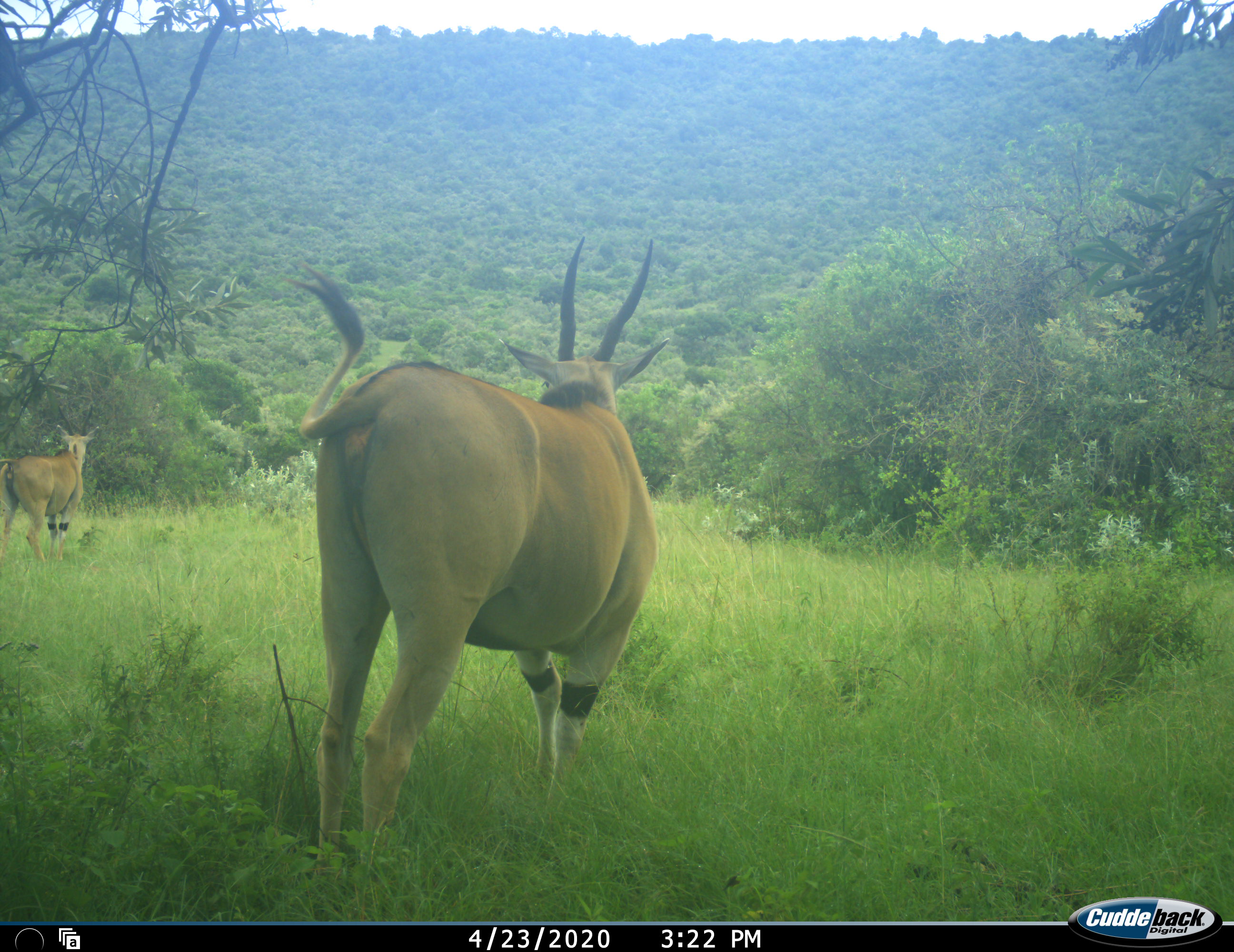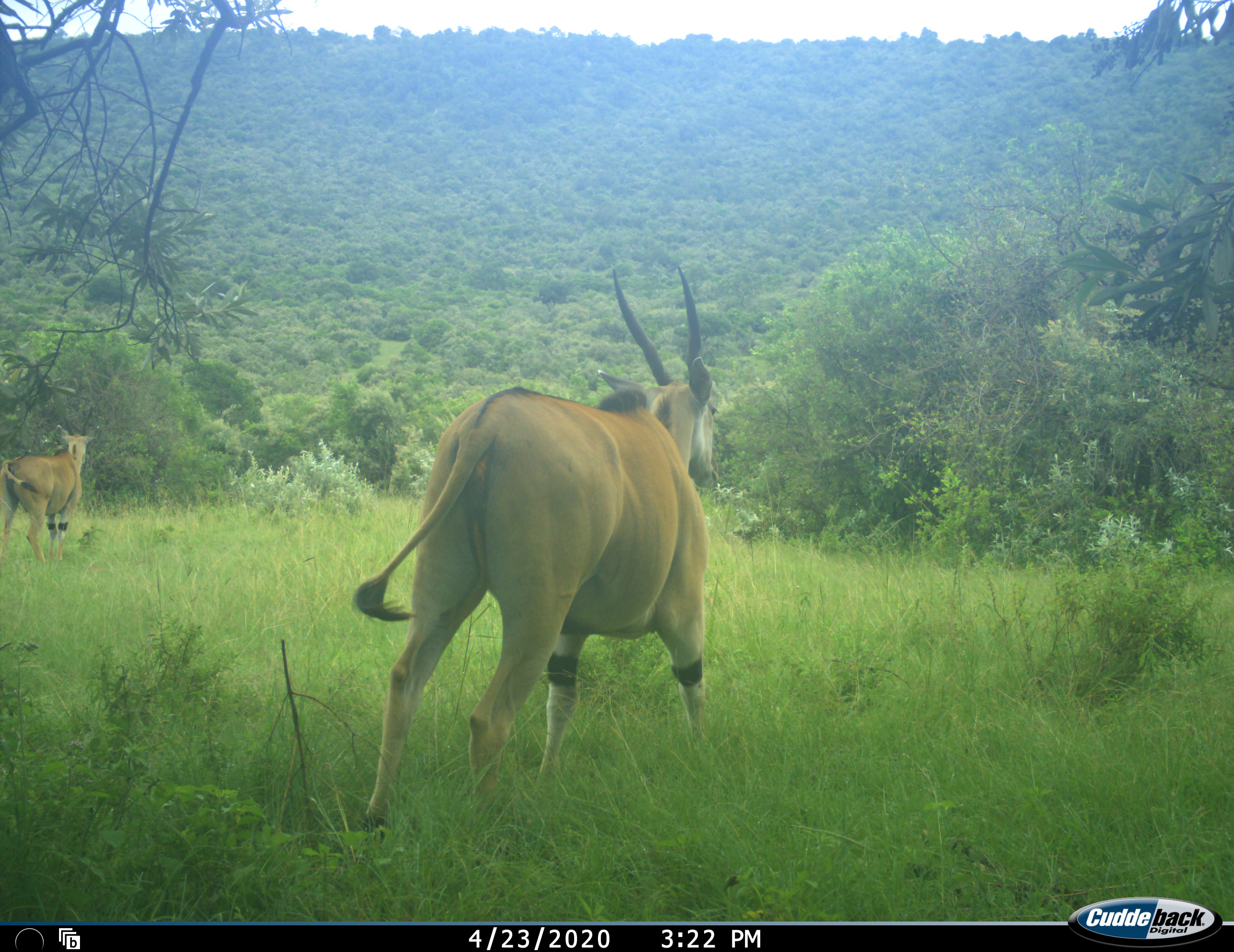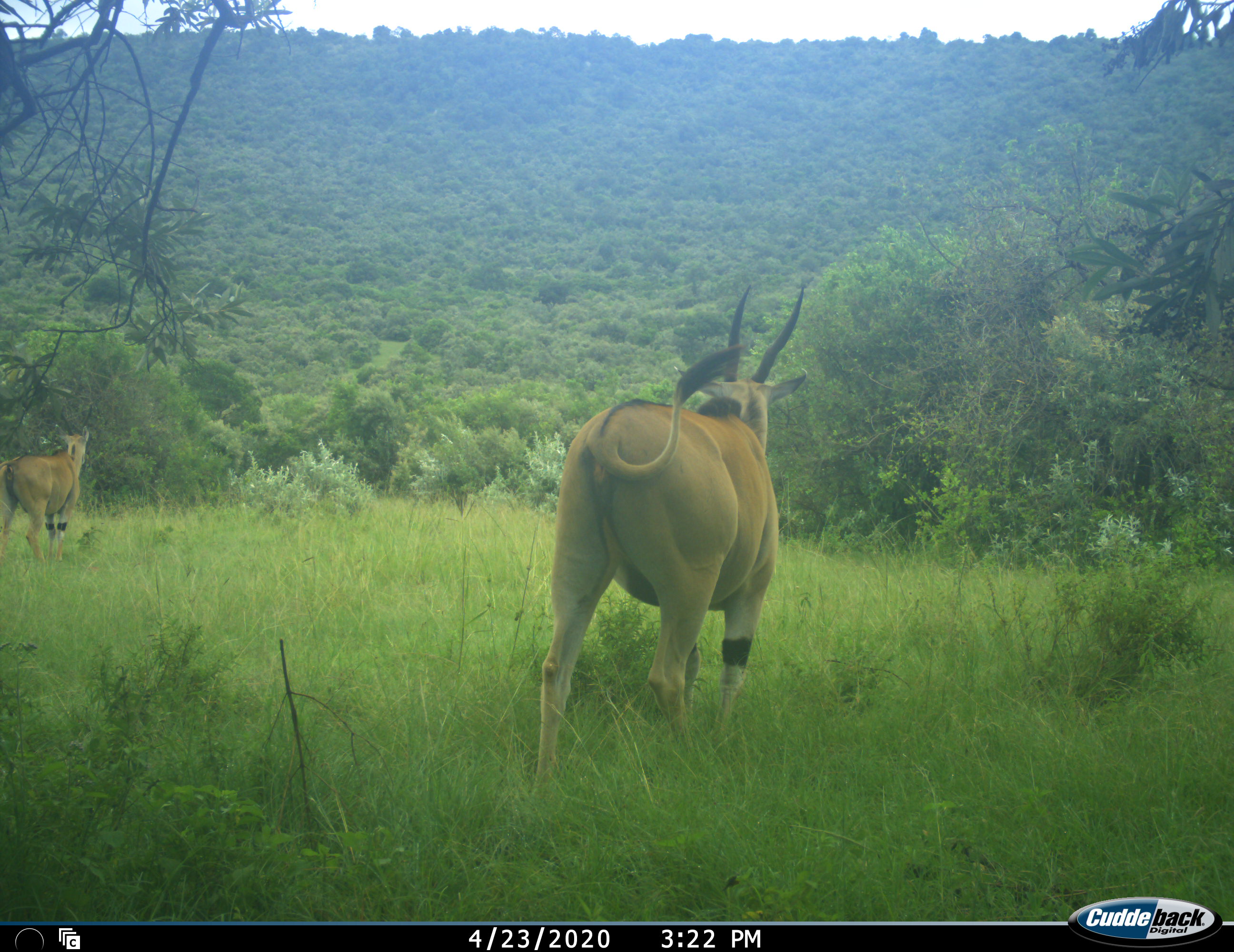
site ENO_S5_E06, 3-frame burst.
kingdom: Animalia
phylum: Chordata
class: Mammalia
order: Artiodactyla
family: Bovidae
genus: Tragelaphus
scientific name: Tragelaphus oryx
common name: eland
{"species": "eland (Tragelaphus oryx)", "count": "2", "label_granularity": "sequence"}